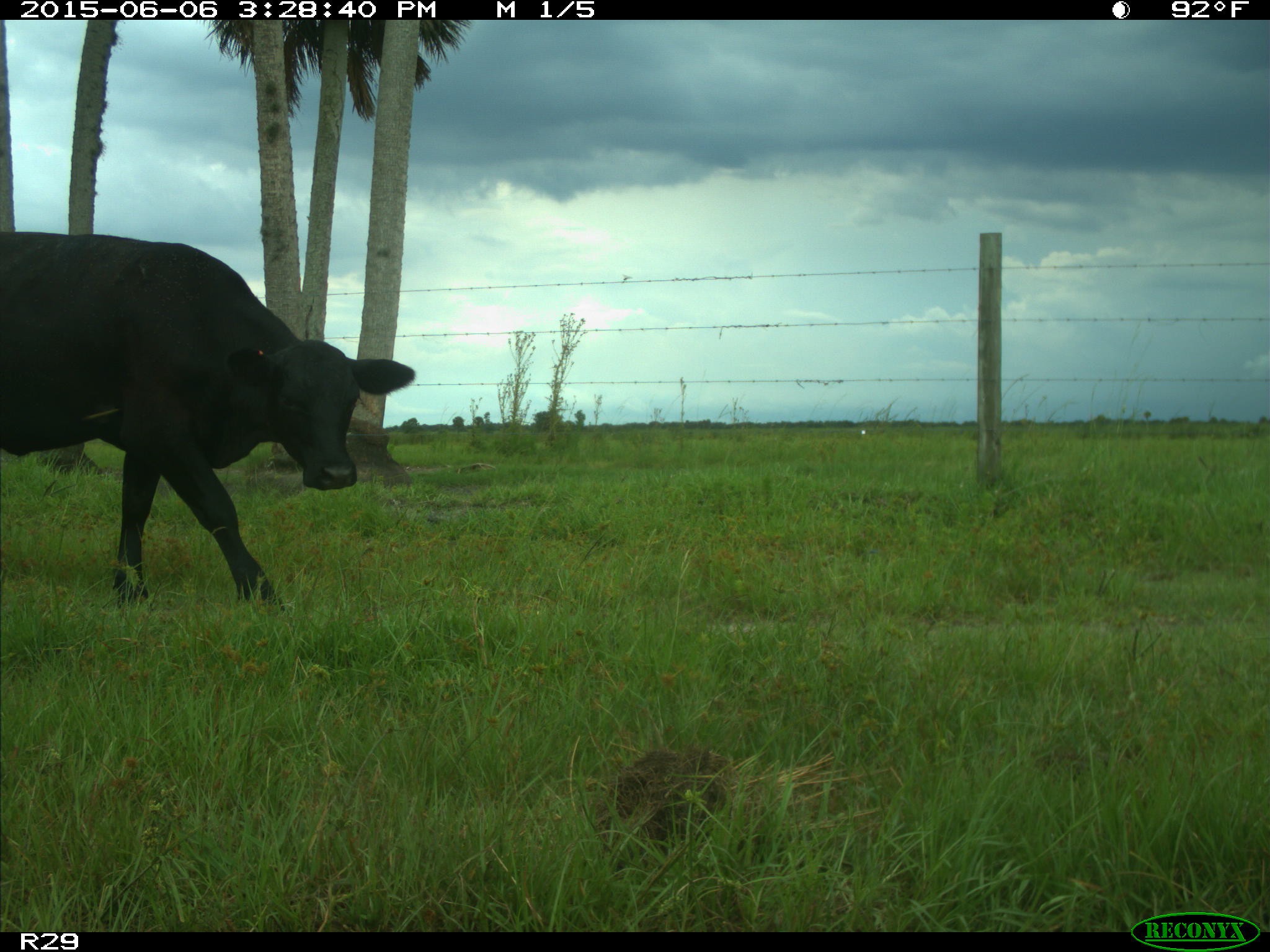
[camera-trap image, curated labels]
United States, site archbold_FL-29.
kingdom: Animalia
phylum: Chordata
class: Mammalia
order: Artiodactyla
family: Bovidae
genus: Bos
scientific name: Bos taurus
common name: domestic cow